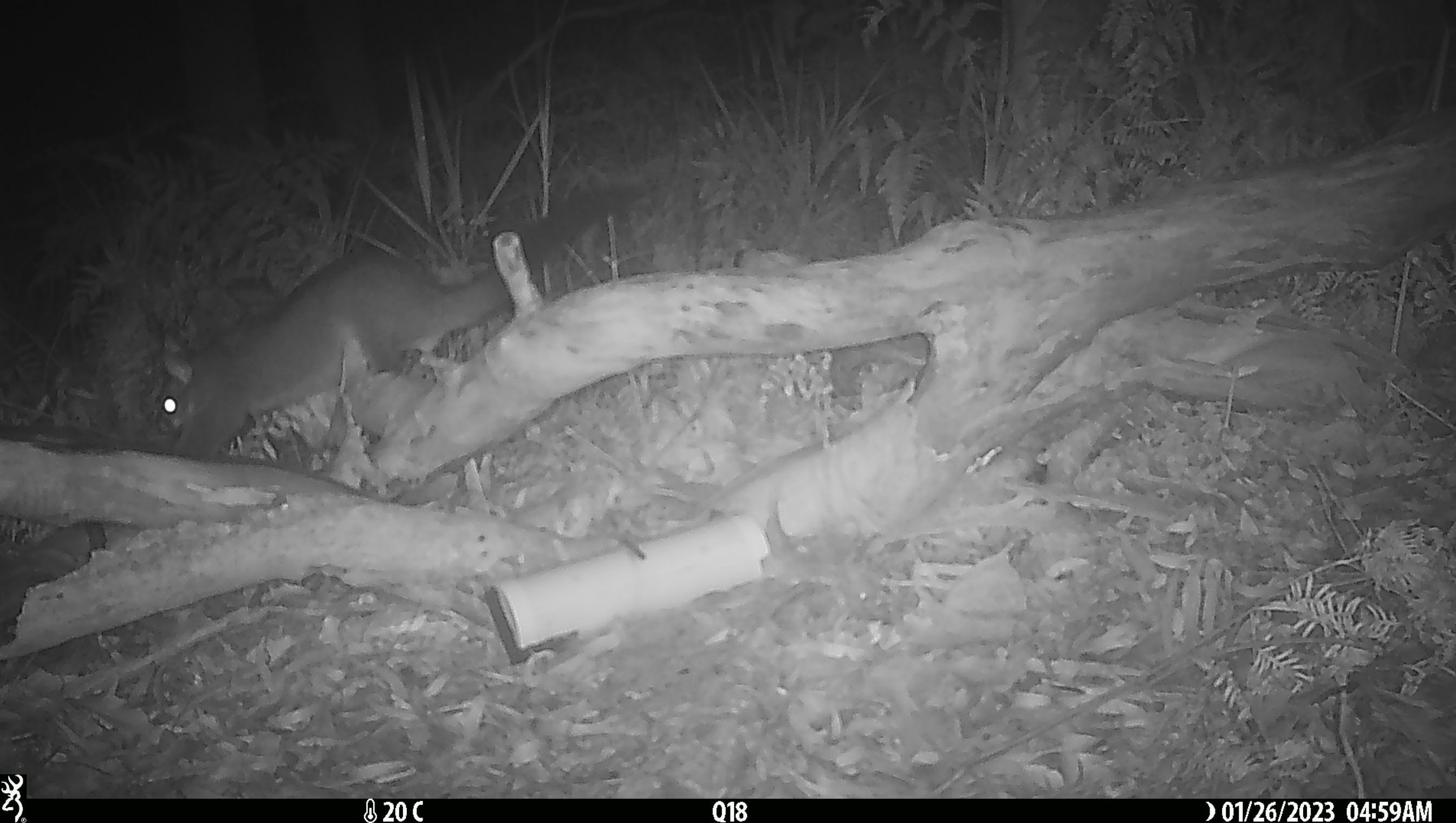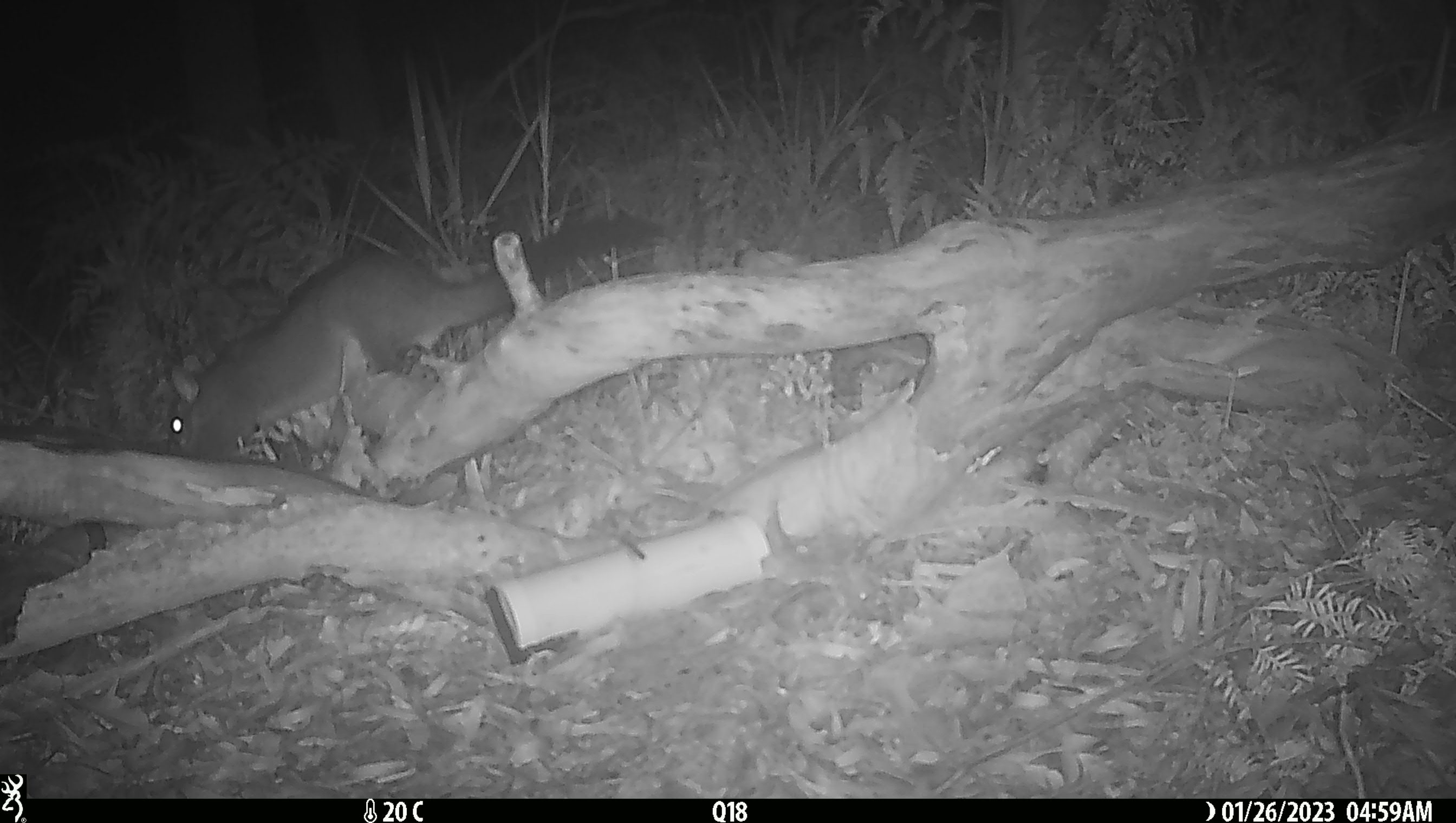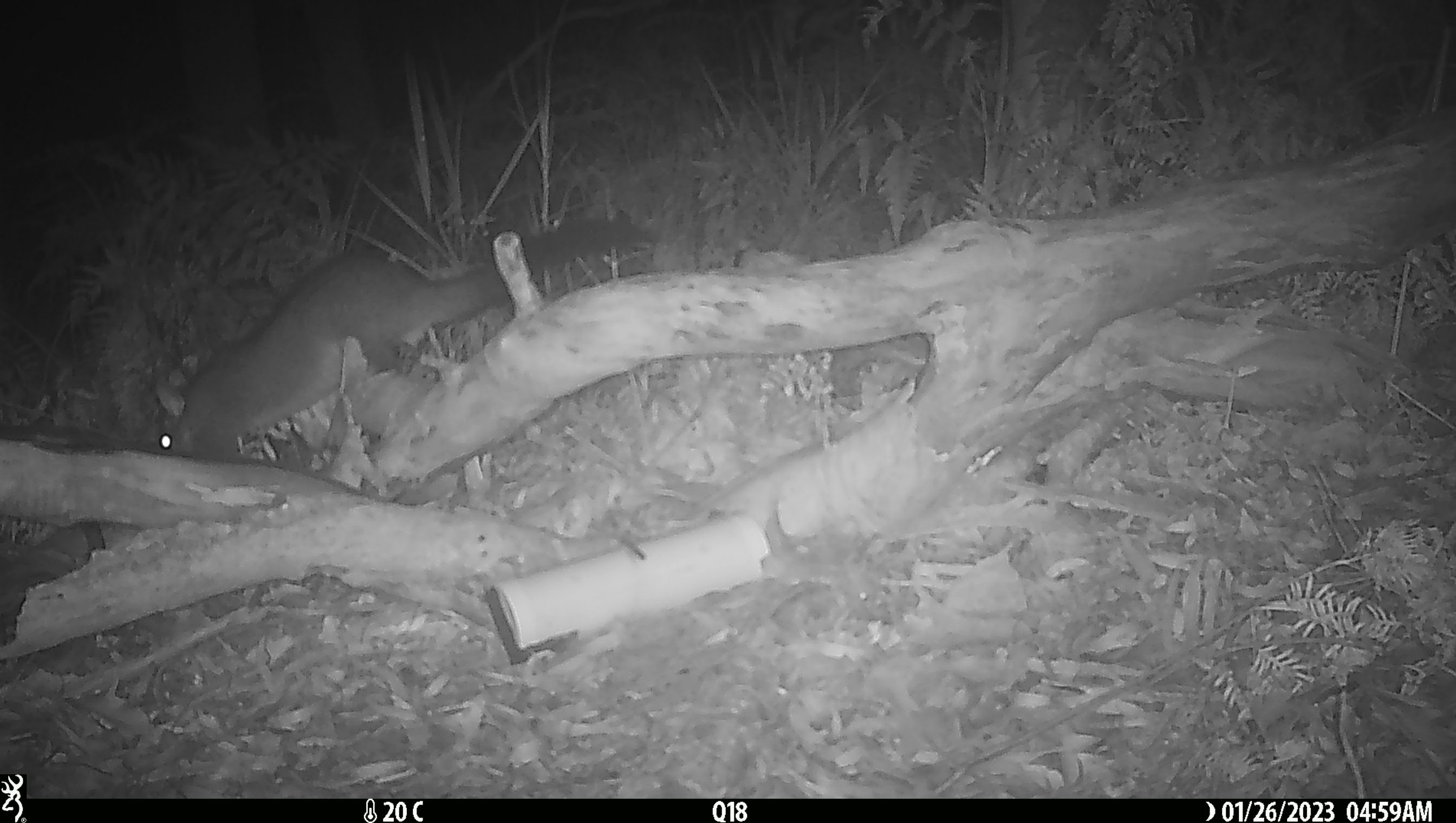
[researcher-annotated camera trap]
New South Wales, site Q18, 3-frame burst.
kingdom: Animalia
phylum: Chordata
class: Mammalia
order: Diprotodontia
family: Phalangeridae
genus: Trichosurus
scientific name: Trichosurus vulpecula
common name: common brushtail possum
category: possum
Possum (common brushtail possum) (Trichosurus vulpecula).